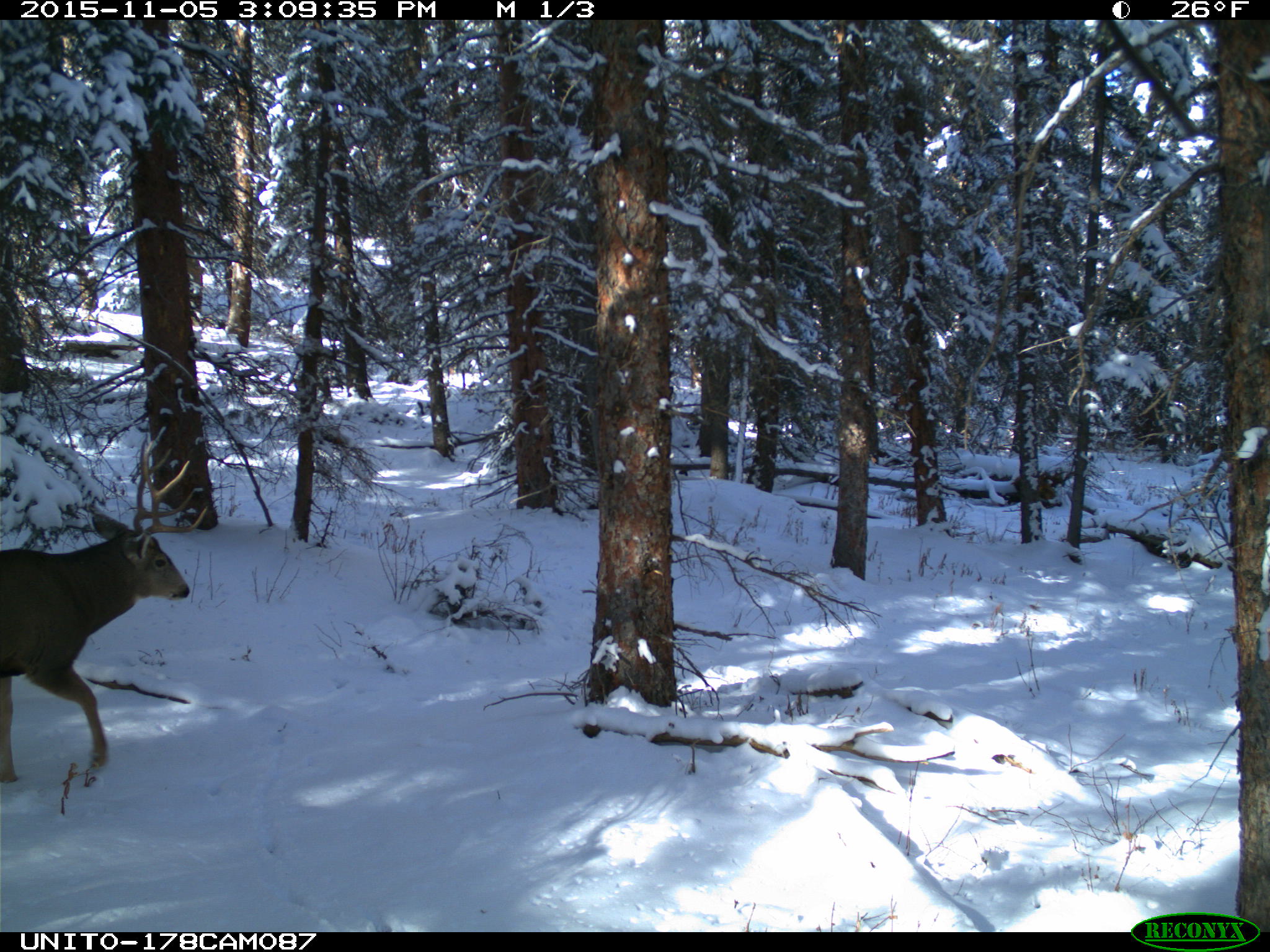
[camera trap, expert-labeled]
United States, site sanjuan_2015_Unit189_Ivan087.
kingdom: Animalia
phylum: Chordata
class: Mammalia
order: Artiodactyla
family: Cervidae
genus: Odocoileus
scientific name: Odocoileus hemionus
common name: mule deer